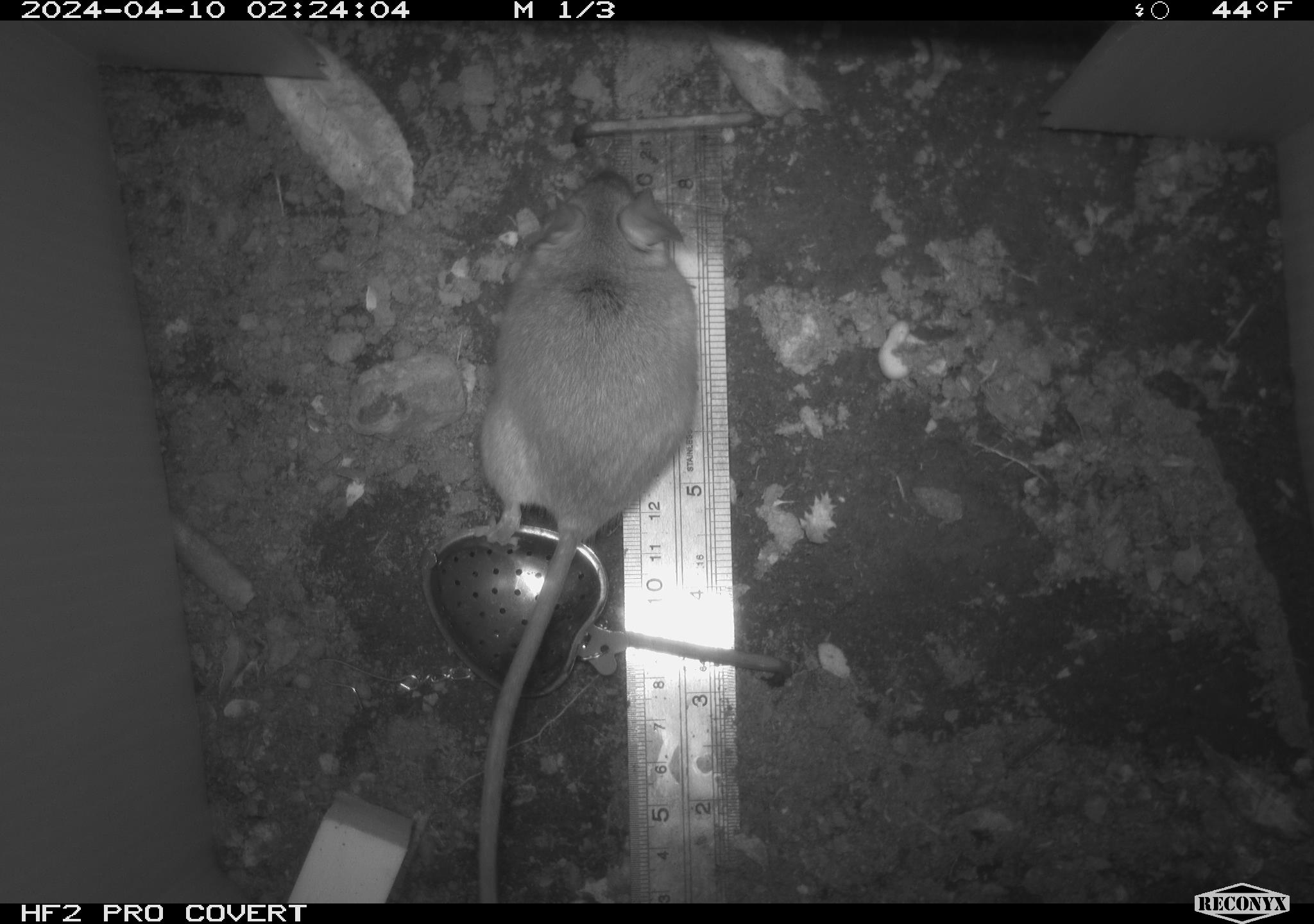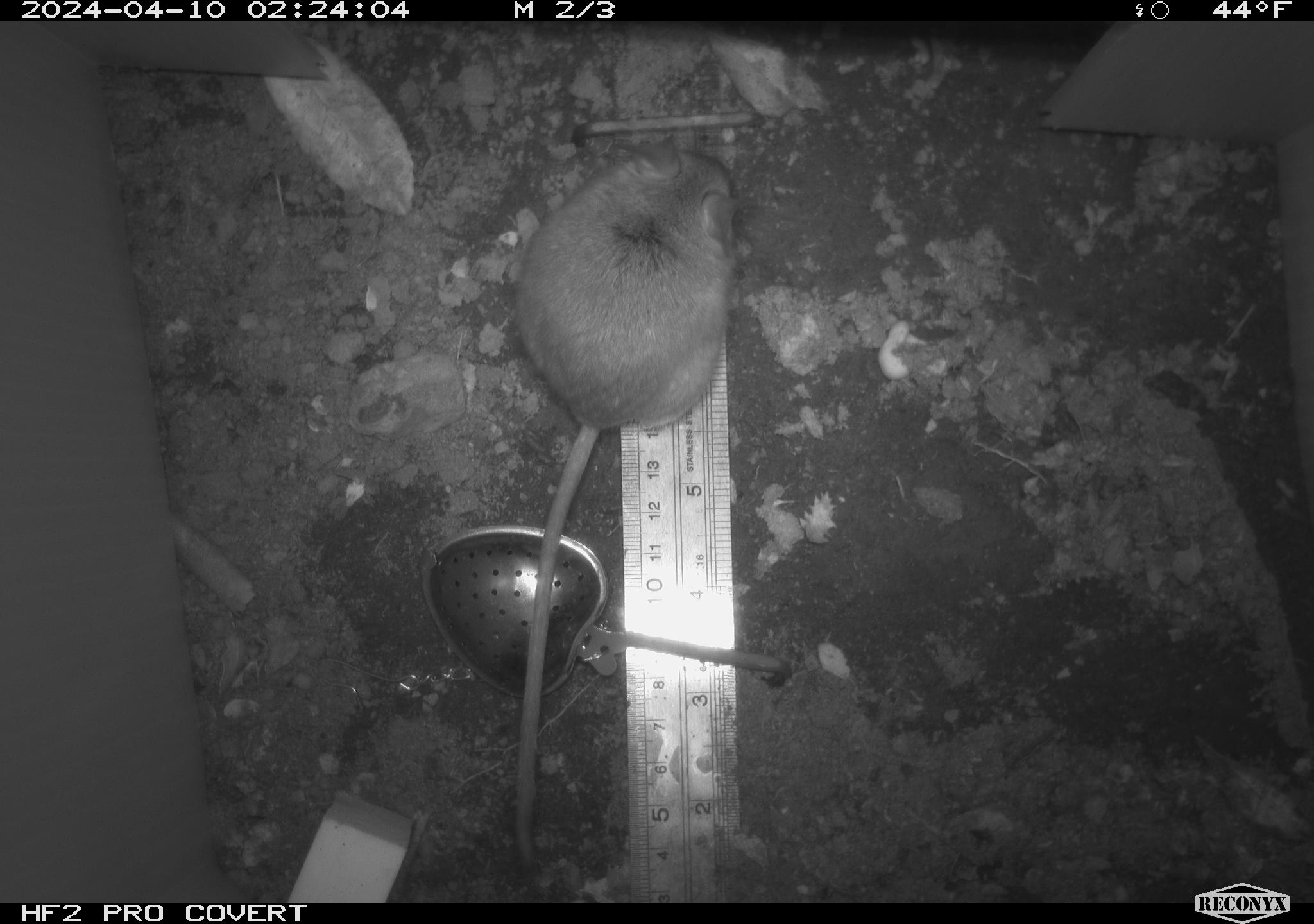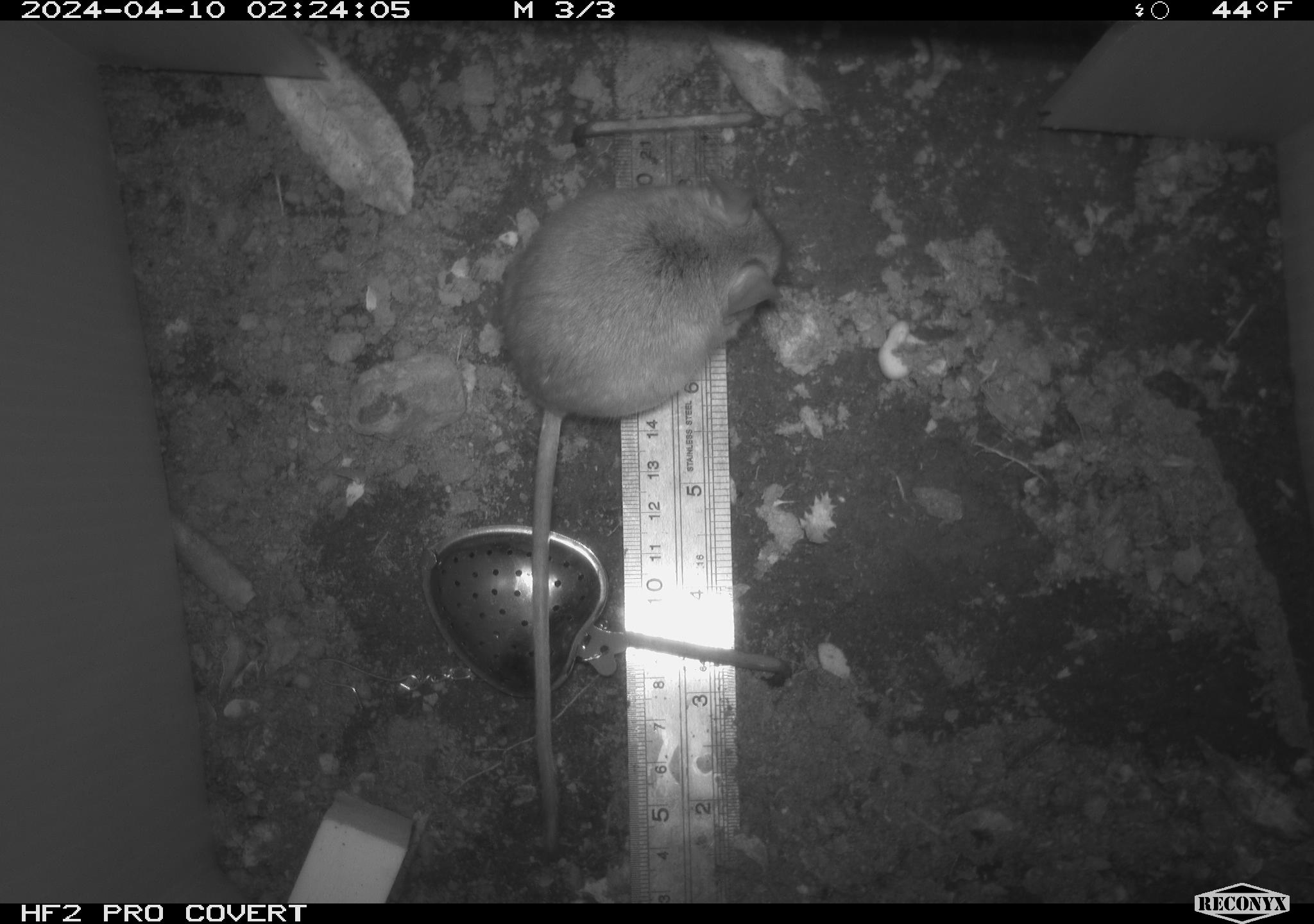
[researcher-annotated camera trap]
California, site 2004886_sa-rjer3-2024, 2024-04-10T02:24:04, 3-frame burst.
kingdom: Animalia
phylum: Chordata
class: Mammalia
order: Rodentia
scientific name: Rodentia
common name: mouse species